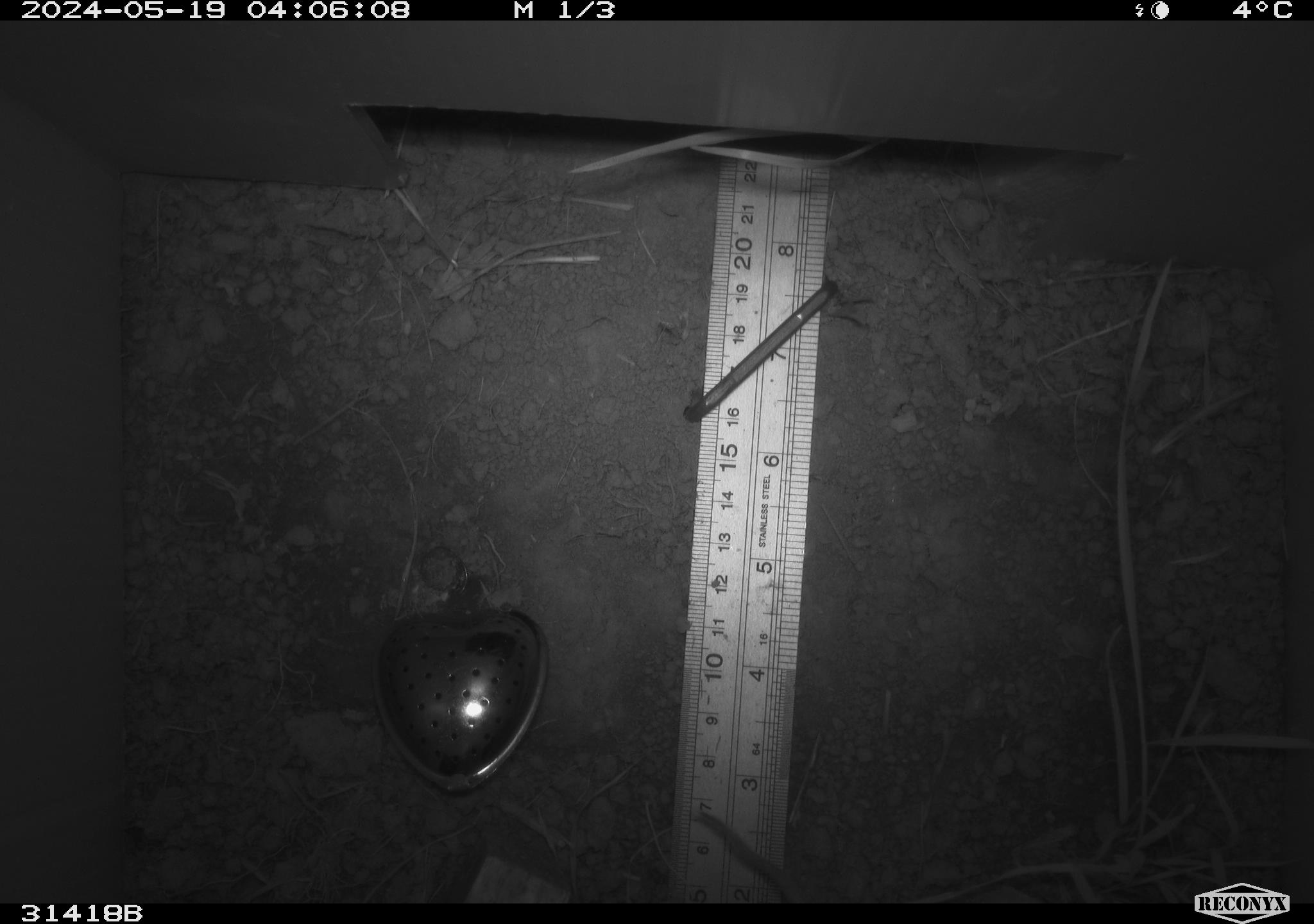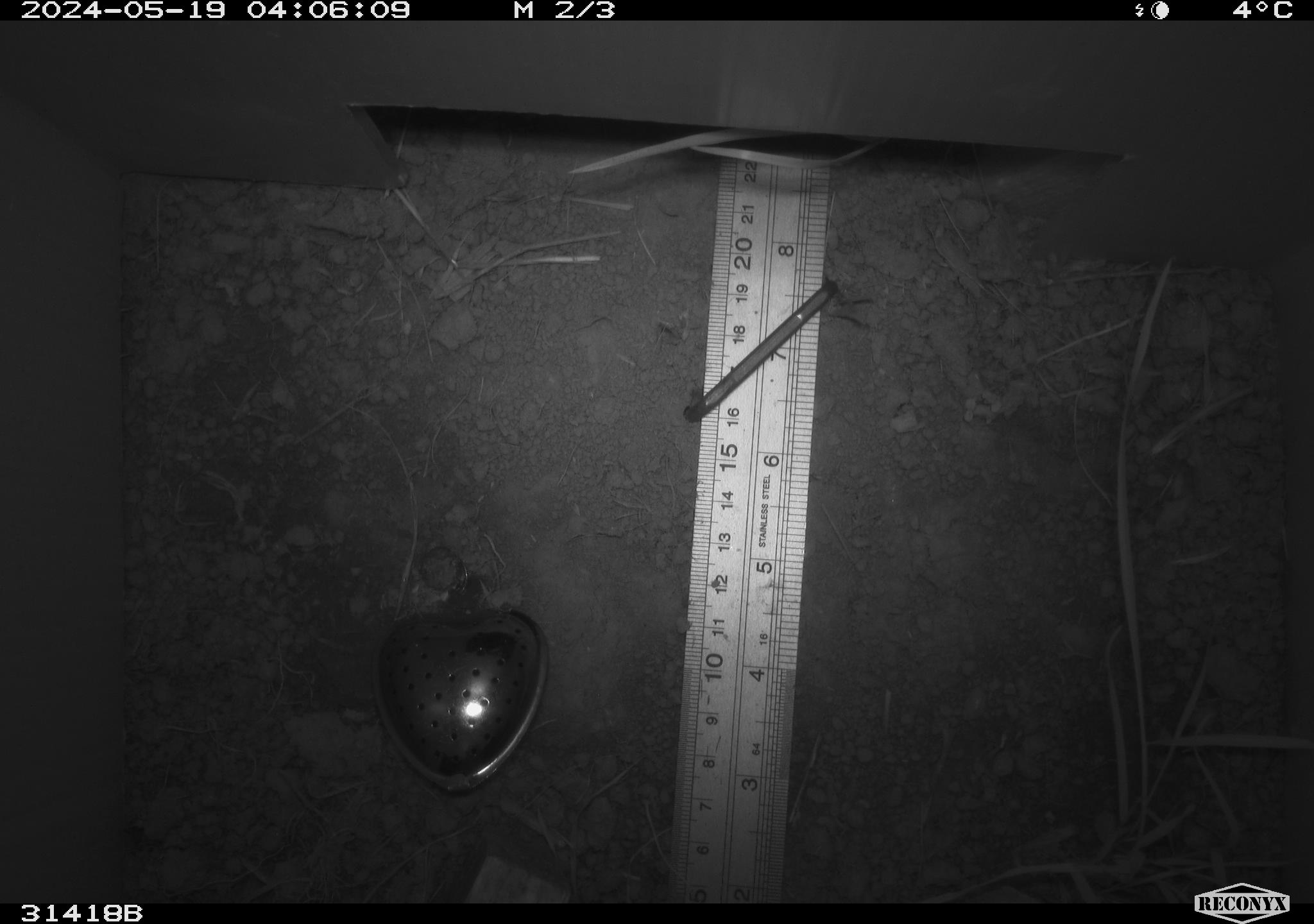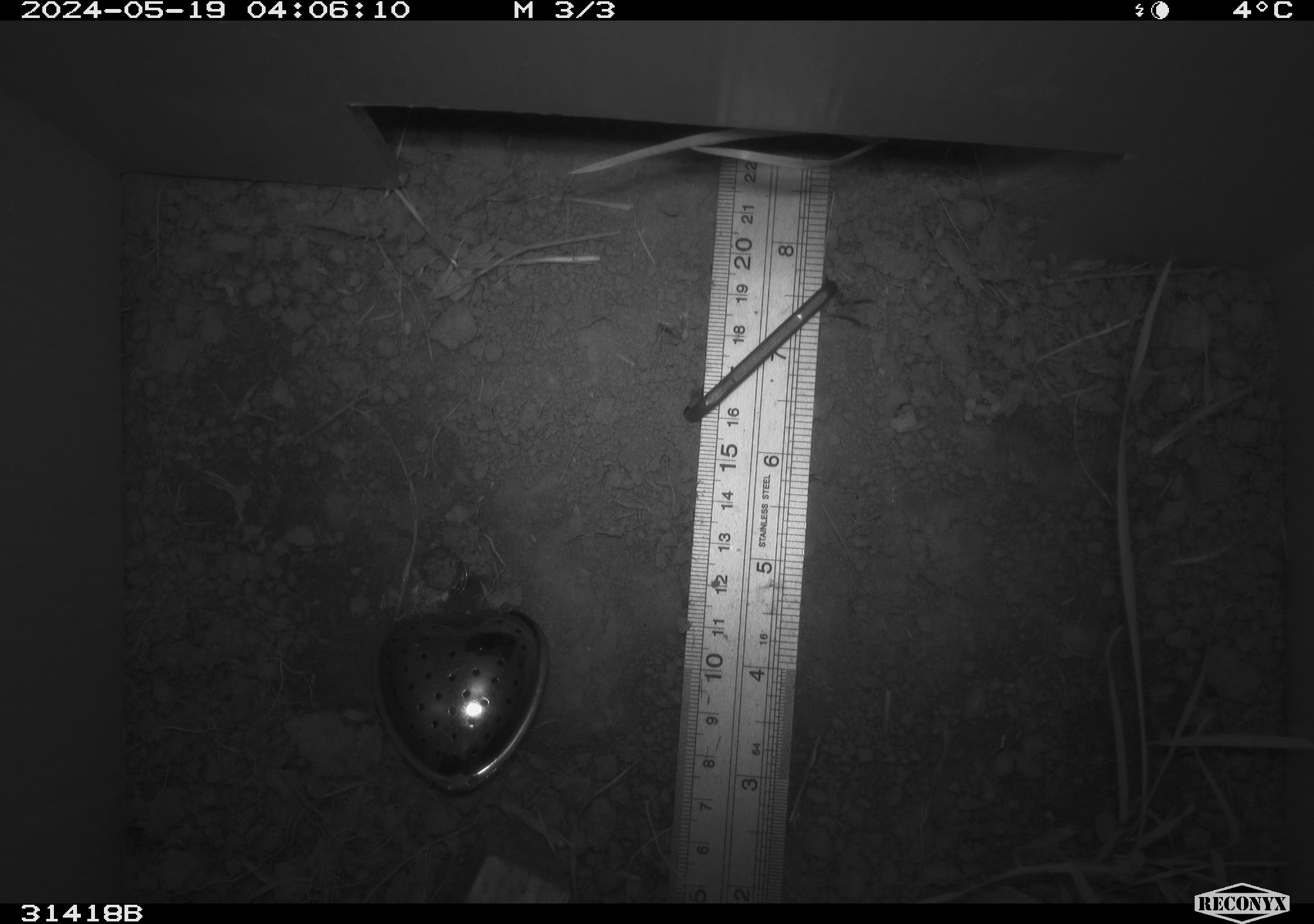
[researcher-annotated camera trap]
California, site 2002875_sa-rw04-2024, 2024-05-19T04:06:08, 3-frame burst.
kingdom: Animalia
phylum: Chordata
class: Mammalia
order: Rodentia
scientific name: Rodentia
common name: rodent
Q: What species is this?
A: Rodent (Rodentia).